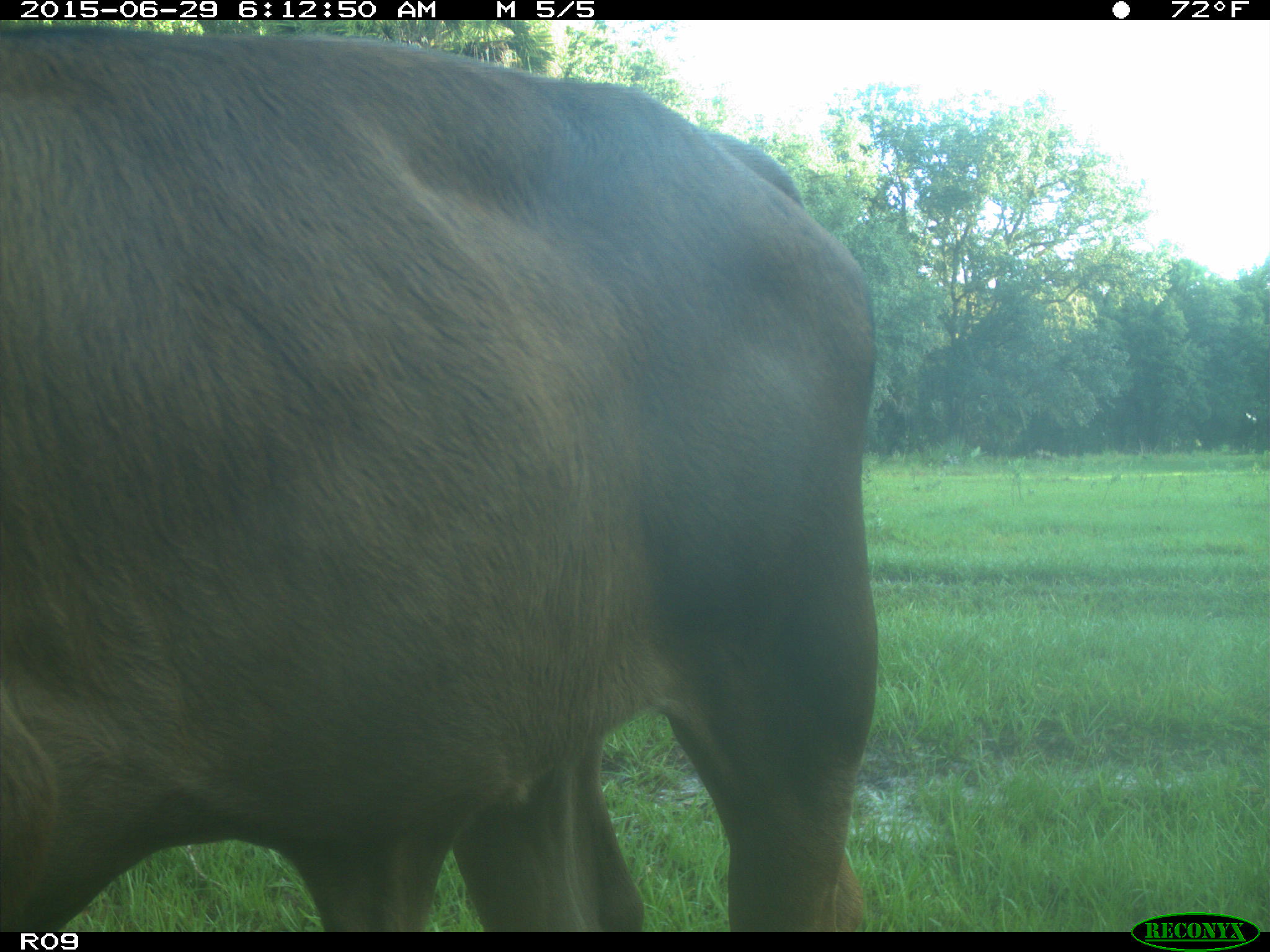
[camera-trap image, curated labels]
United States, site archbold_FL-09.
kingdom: Animalia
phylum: Chordata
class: Mammalia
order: Artiodactyla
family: Bovidae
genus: Bos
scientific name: Bos taurus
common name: domestic cow